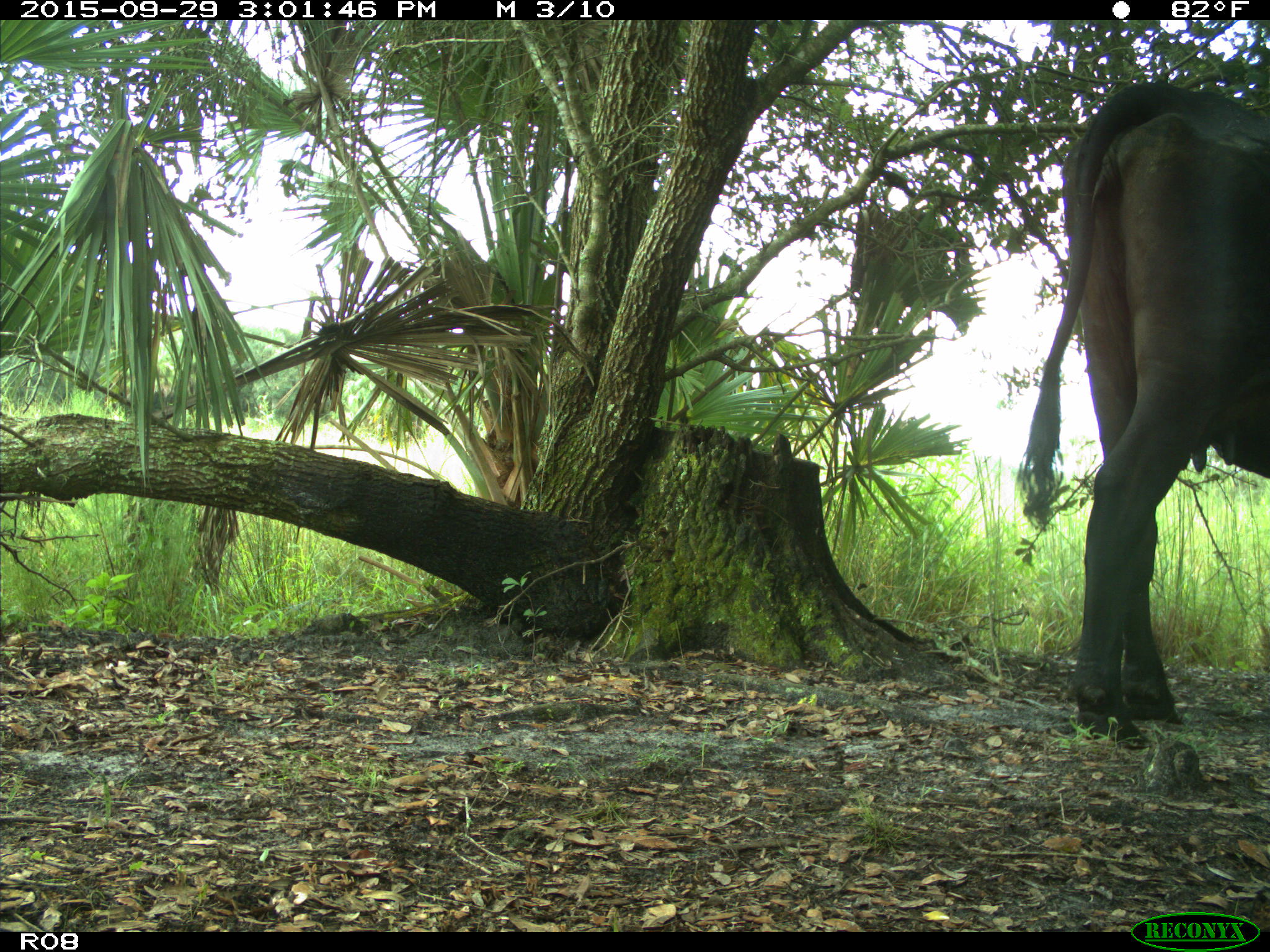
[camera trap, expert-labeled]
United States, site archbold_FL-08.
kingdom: Animalia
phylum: Chordata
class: Mammalia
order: Artiodactyla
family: Bovidae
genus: Bos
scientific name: Bos taurus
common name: domestic cow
Bos taurus (domestic cow).